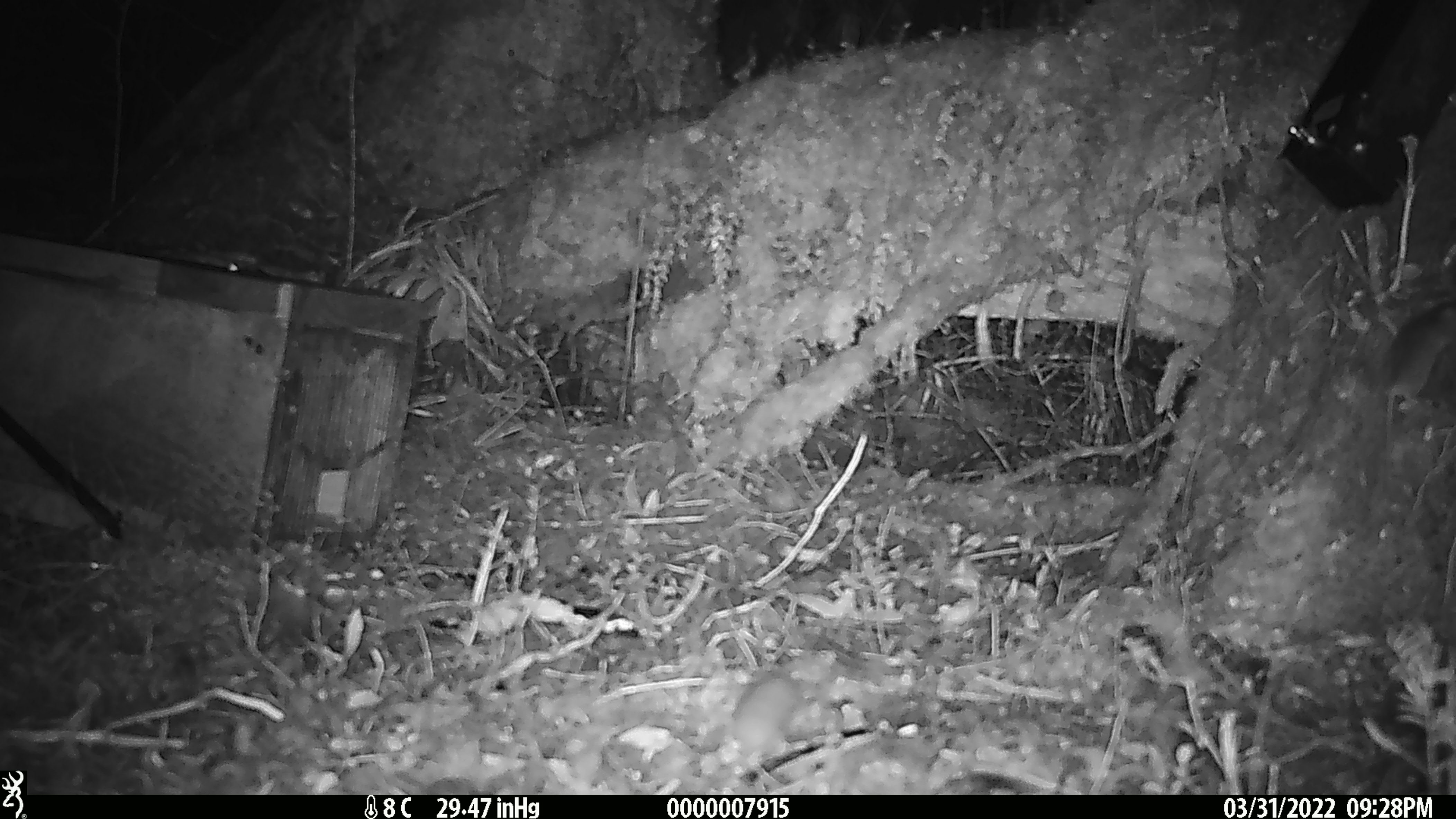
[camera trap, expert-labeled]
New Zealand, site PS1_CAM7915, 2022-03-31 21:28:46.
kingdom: Animalia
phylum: Chordata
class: Mammalia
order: Rodentia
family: Muridae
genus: Mus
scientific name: Mus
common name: mouse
Mouse (Mus).